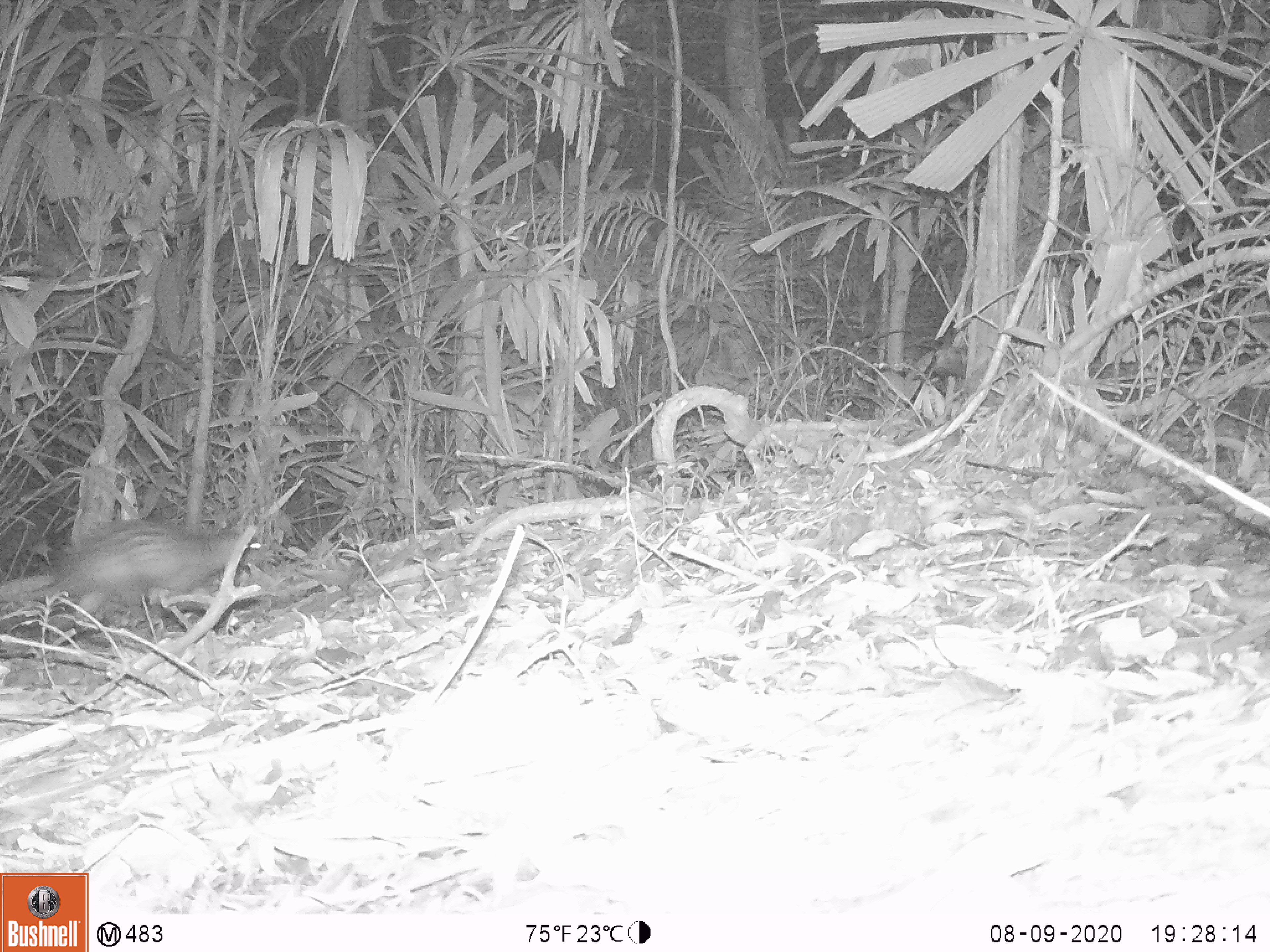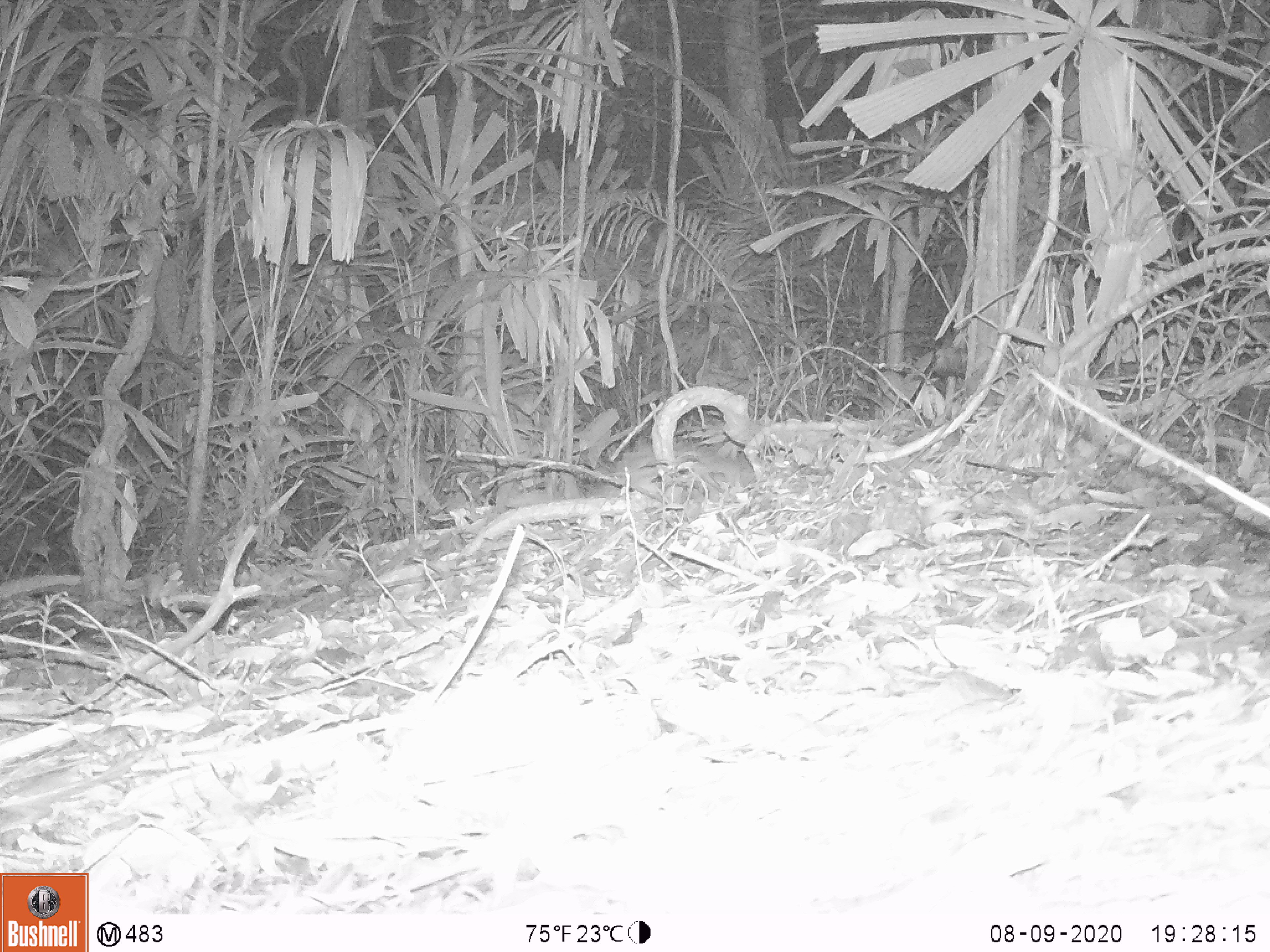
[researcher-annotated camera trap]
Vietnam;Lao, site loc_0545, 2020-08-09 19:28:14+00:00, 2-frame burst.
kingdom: Animalia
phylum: Chordata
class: Mammalia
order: Rodentia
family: Hystricidae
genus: Atherurus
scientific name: Atherurus macrourus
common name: asiatic brush-tailed porcupine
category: asiatic brush tailed porcupine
Asiatic brush tailed porcupine (asiatic brush-tailed porcupine) (Atherurus macrourus). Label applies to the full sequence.